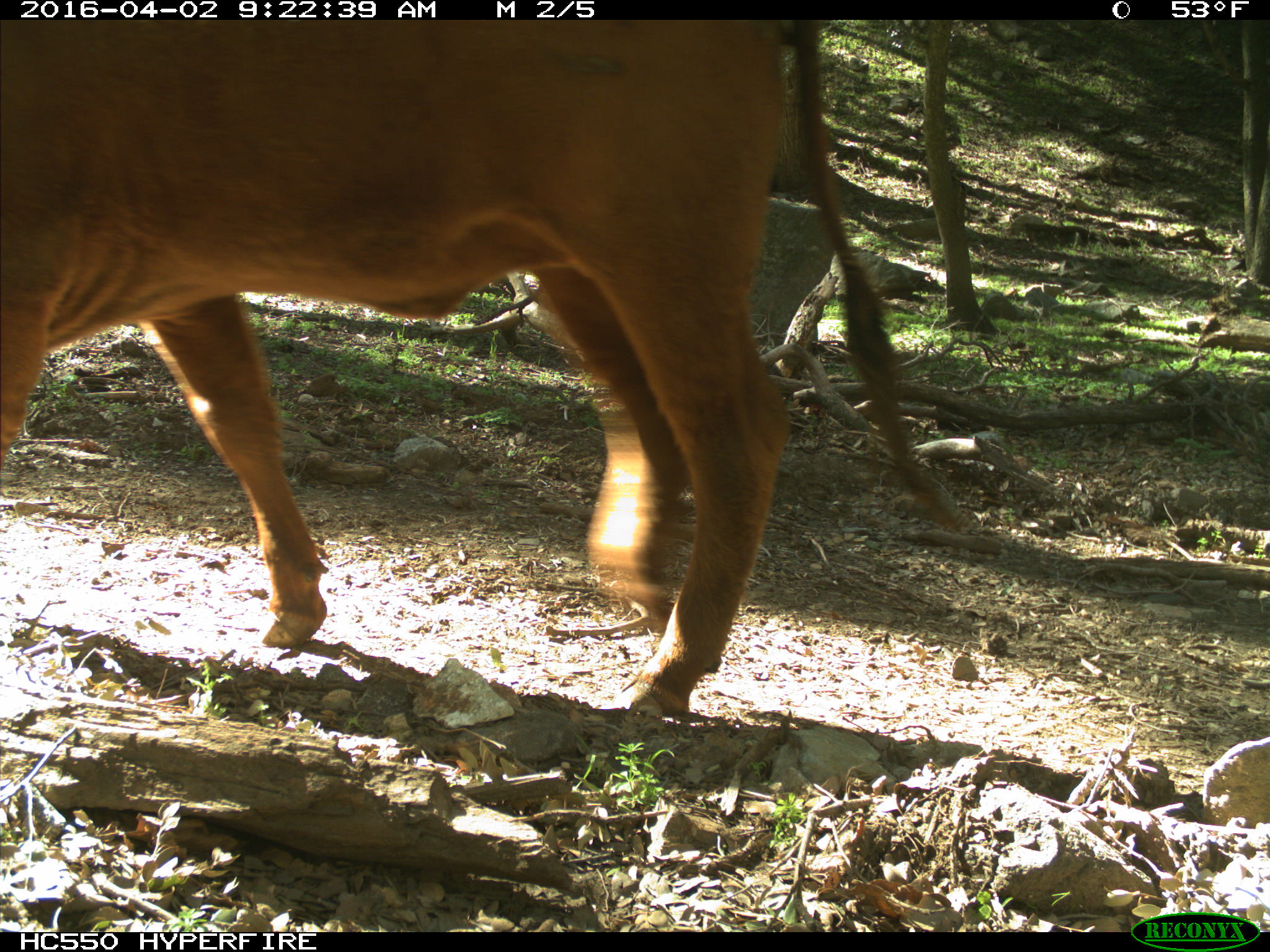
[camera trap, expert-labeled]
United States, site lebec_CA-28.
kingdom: Animalia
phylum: Chordata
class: Mammalia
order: Artiodactyla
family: Bovidae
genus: Bos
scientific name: Bos taurus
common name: domestic cow